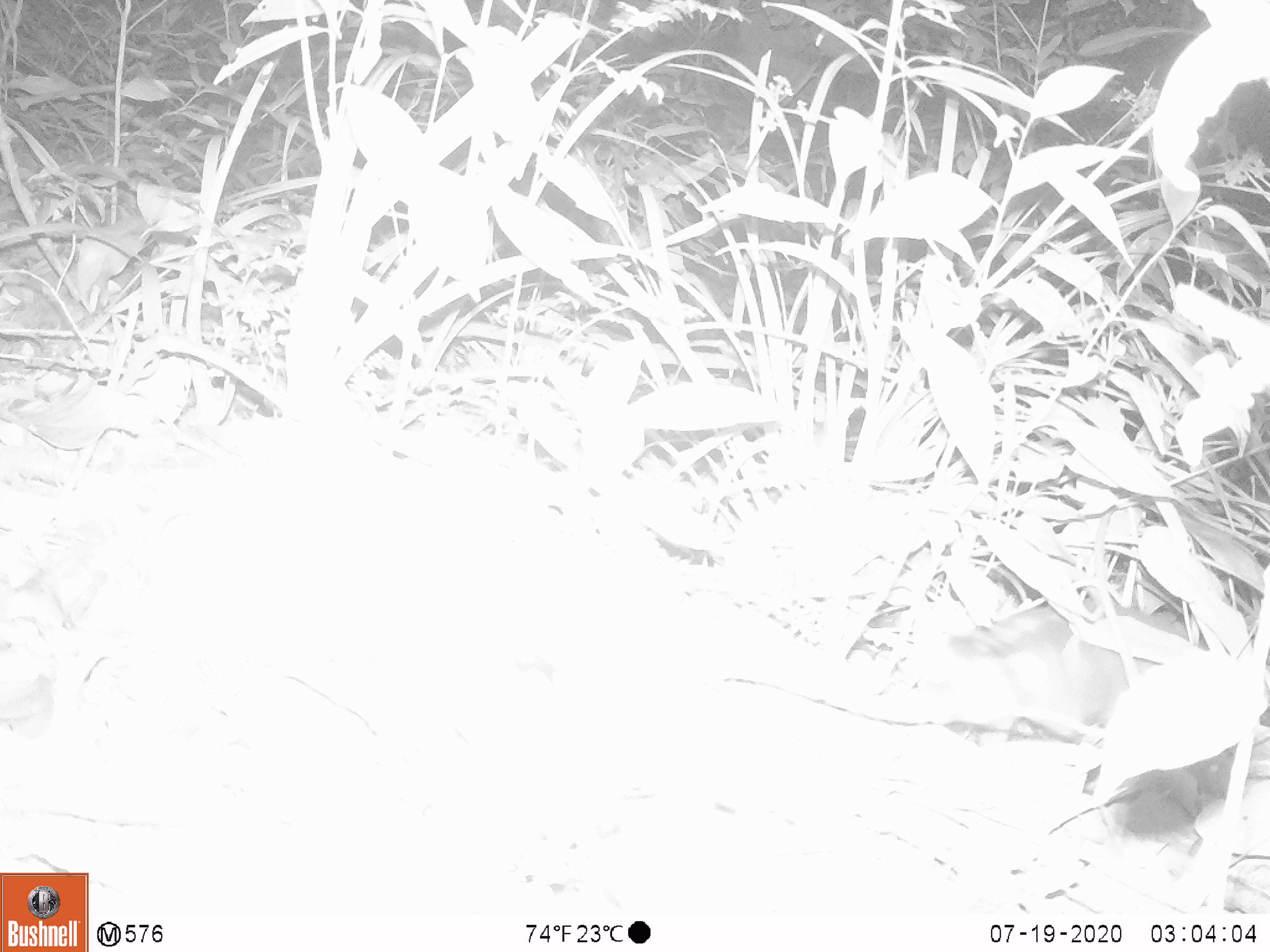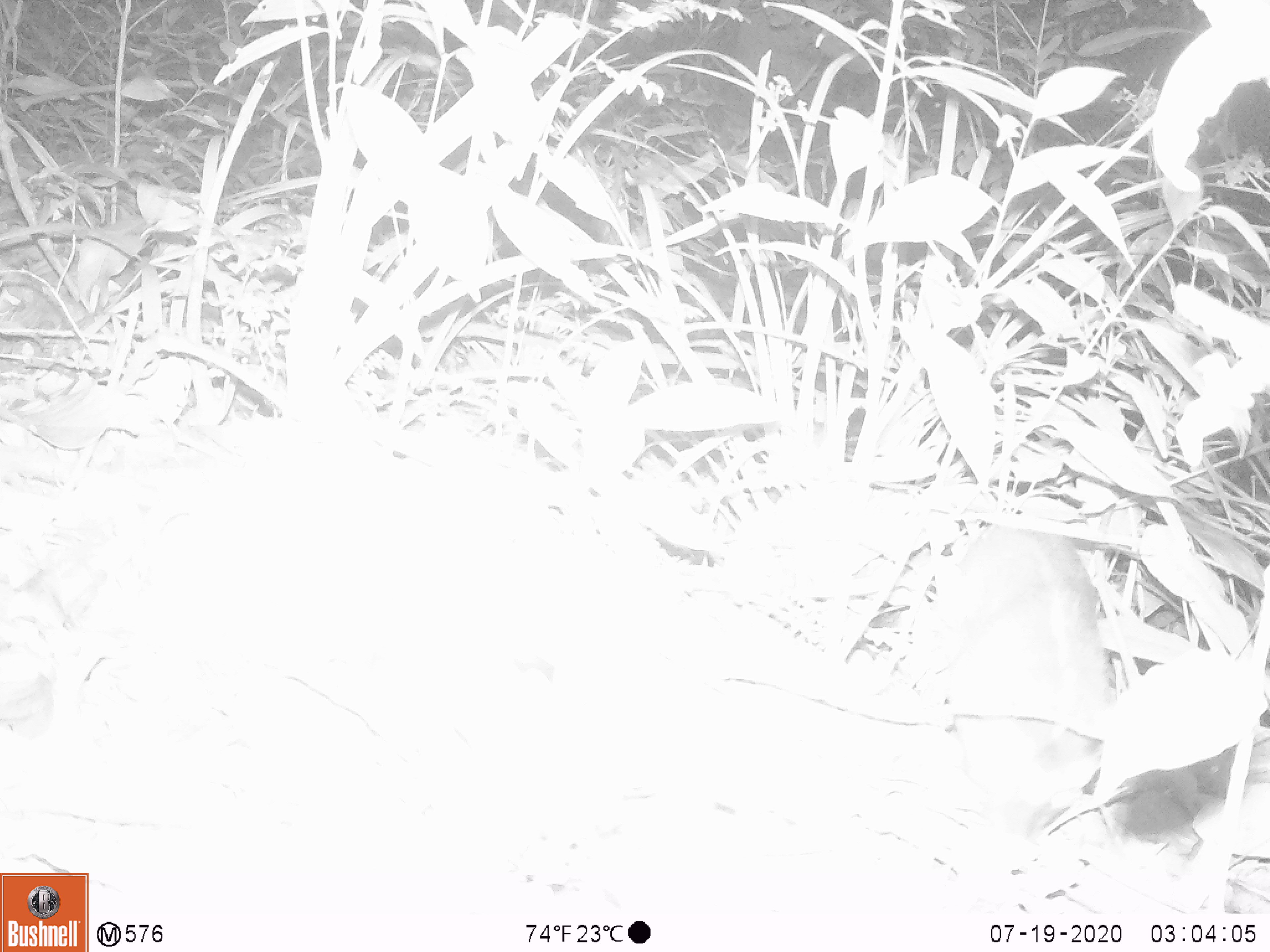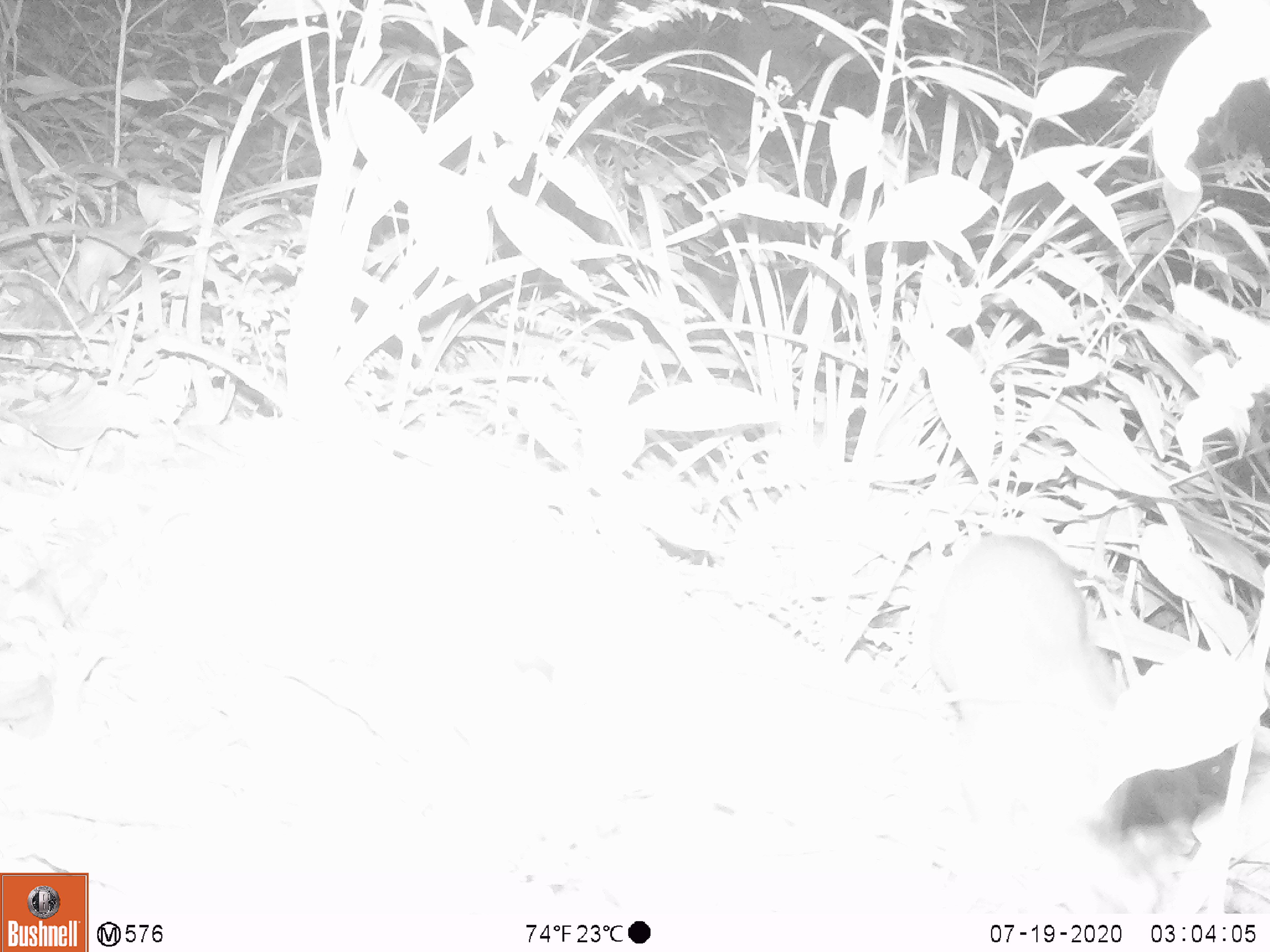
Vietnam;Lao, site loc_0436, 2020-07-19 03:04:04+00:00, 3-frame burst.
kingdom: Animalia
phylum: Chordata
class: Mammalia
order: Carnivora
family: Mustelidae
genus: Melogale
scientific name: Melogale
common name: ferret badger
Ferret badger (Melogale). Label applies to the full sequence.